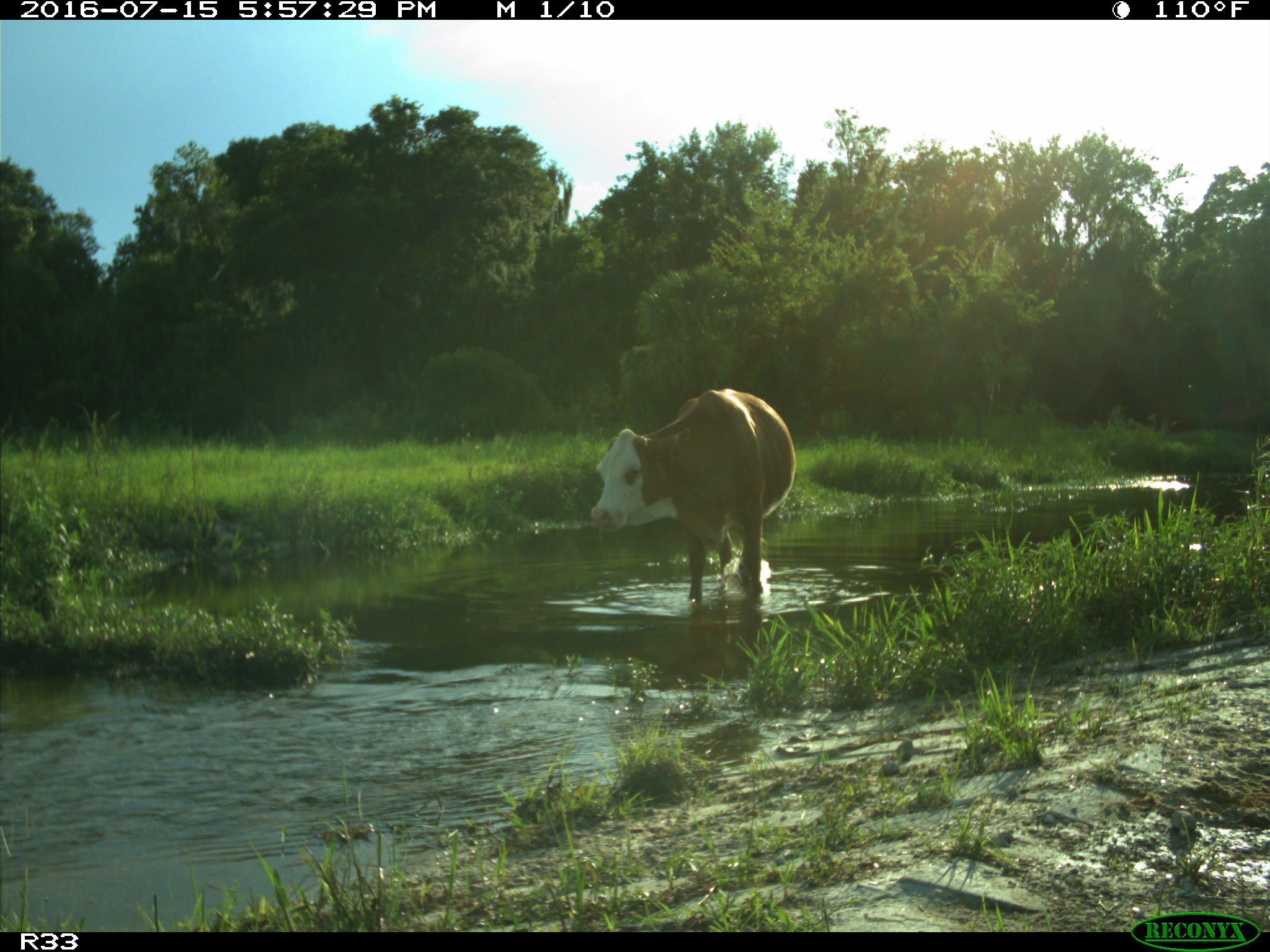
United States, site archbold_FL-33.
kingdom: Animalia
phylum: Chordata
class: Mammalia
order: Artiodactyla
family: Bovidae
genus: Bos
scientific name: Bos taurus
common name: domestic cow